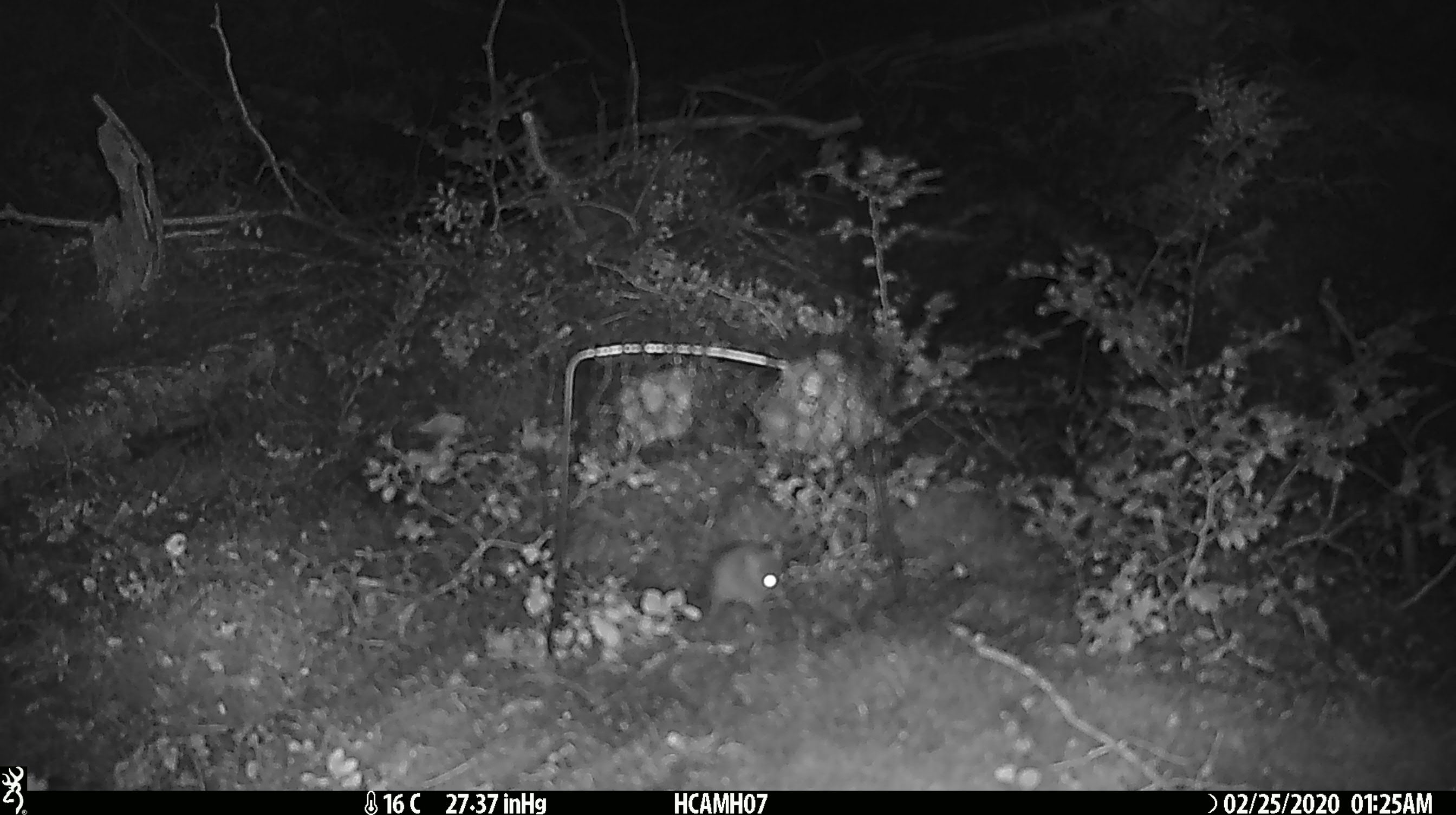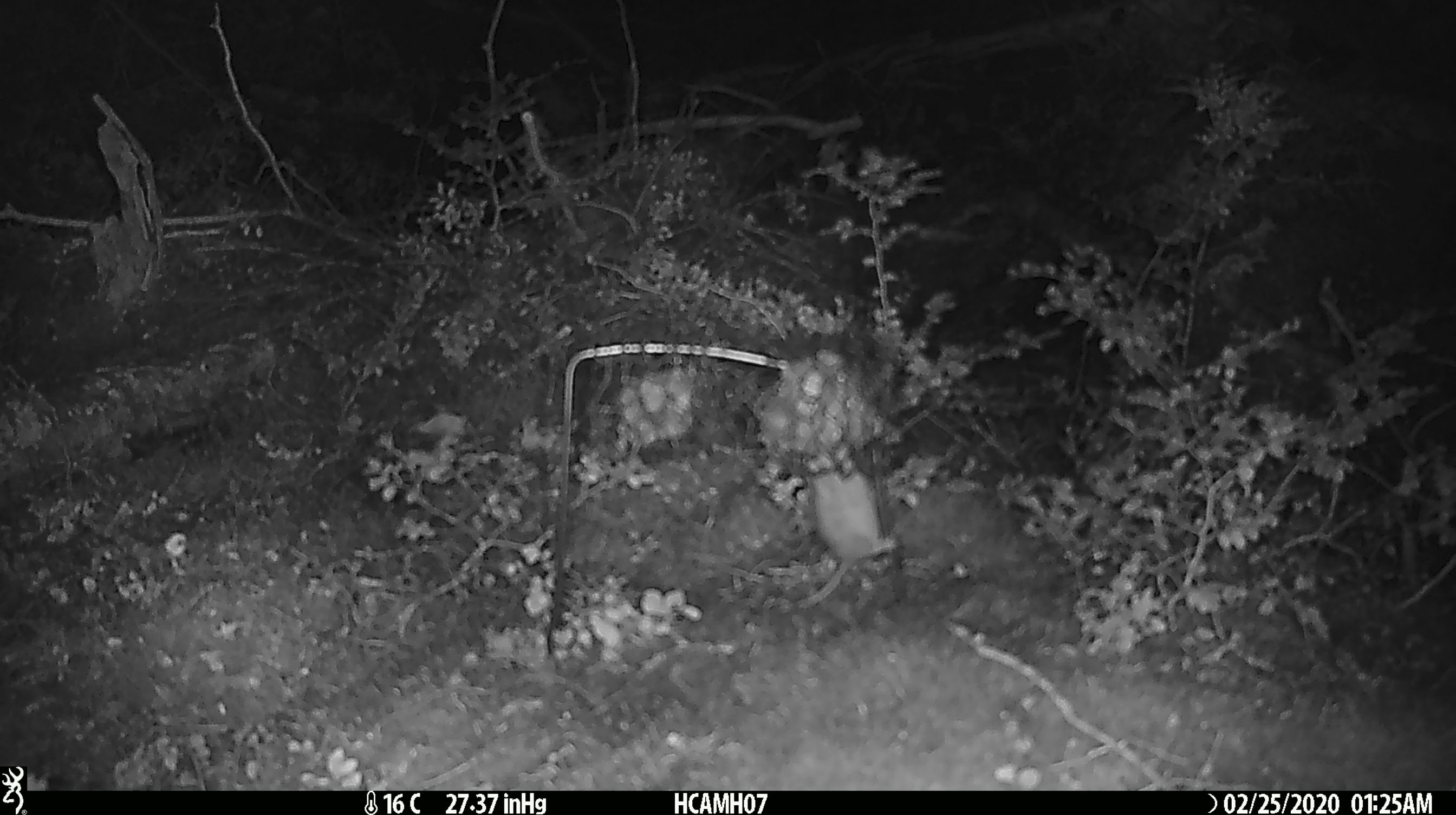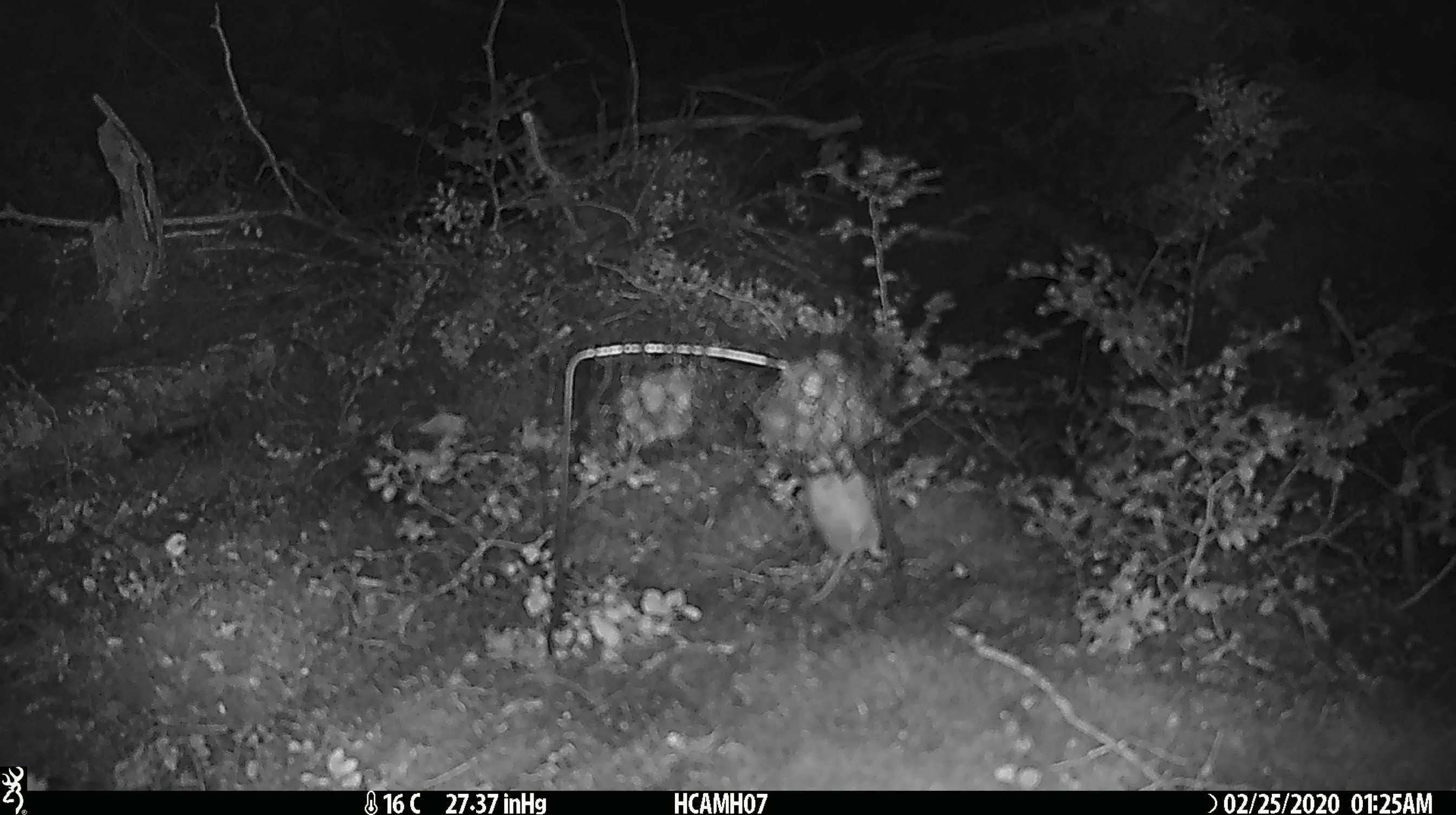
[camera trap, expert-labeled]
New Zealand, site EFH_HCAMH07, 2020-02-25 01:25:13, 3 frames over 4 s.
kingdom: Animalia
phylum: Chordata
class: Mammalia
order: Rodentia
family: Muridae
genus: Mus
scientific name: Mus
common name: mouse